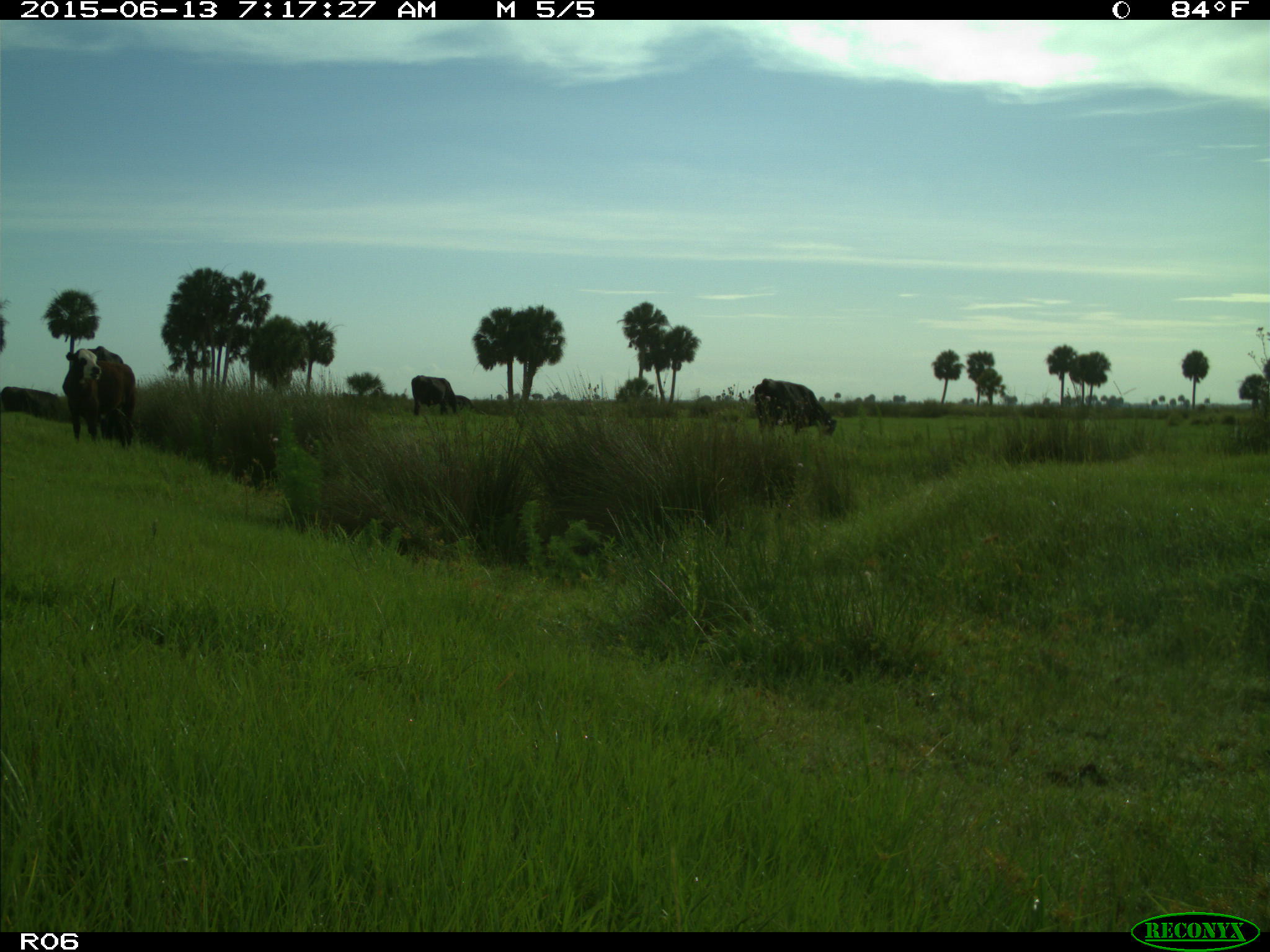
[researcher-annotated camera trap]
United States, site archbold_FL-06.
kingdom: Animalia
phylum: Chordata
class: Mammalia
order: Artiodactyla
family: Bovidae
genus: Bos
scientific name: Bos taurus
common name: domestic cow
Bos taurus (domestic cow).